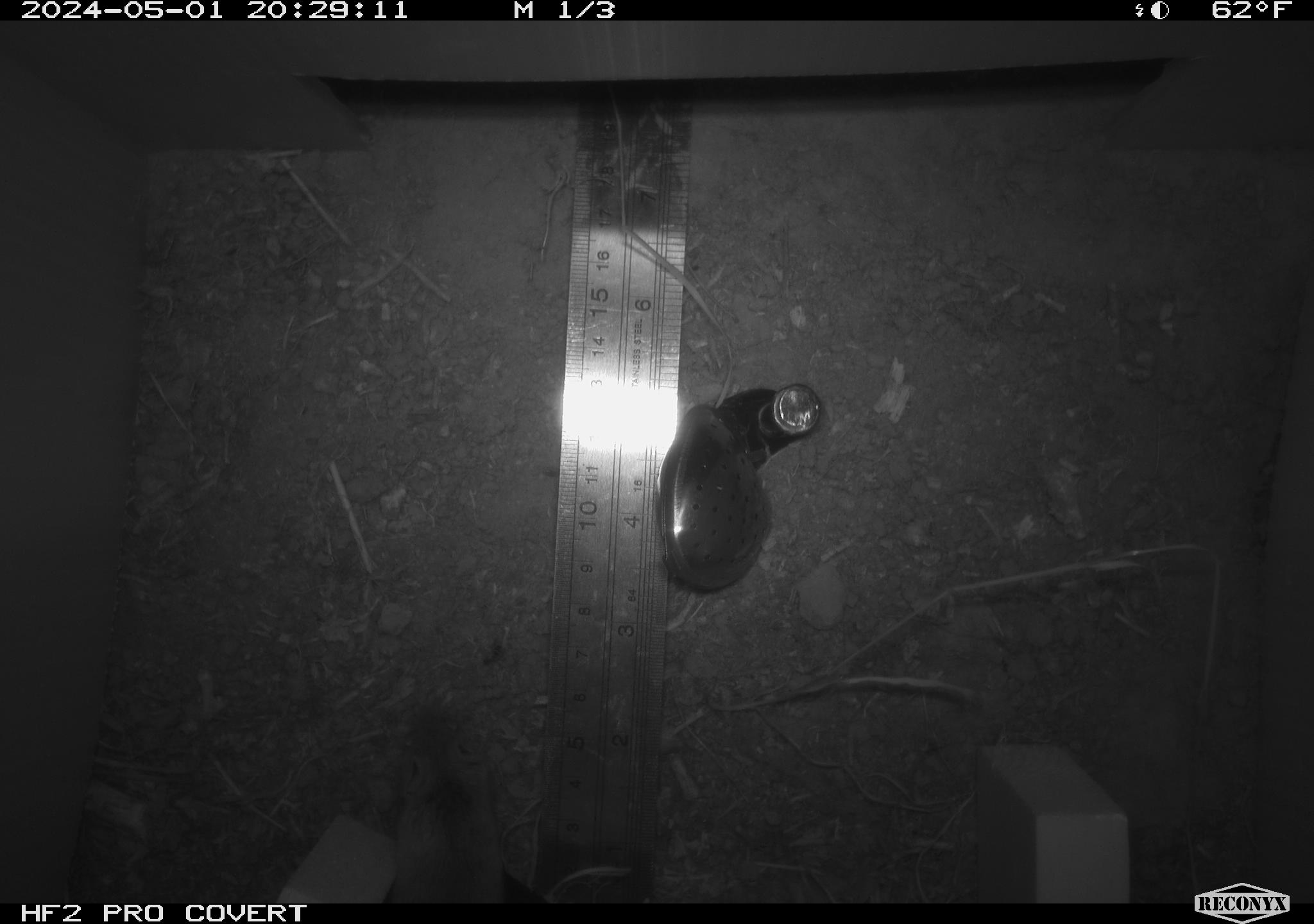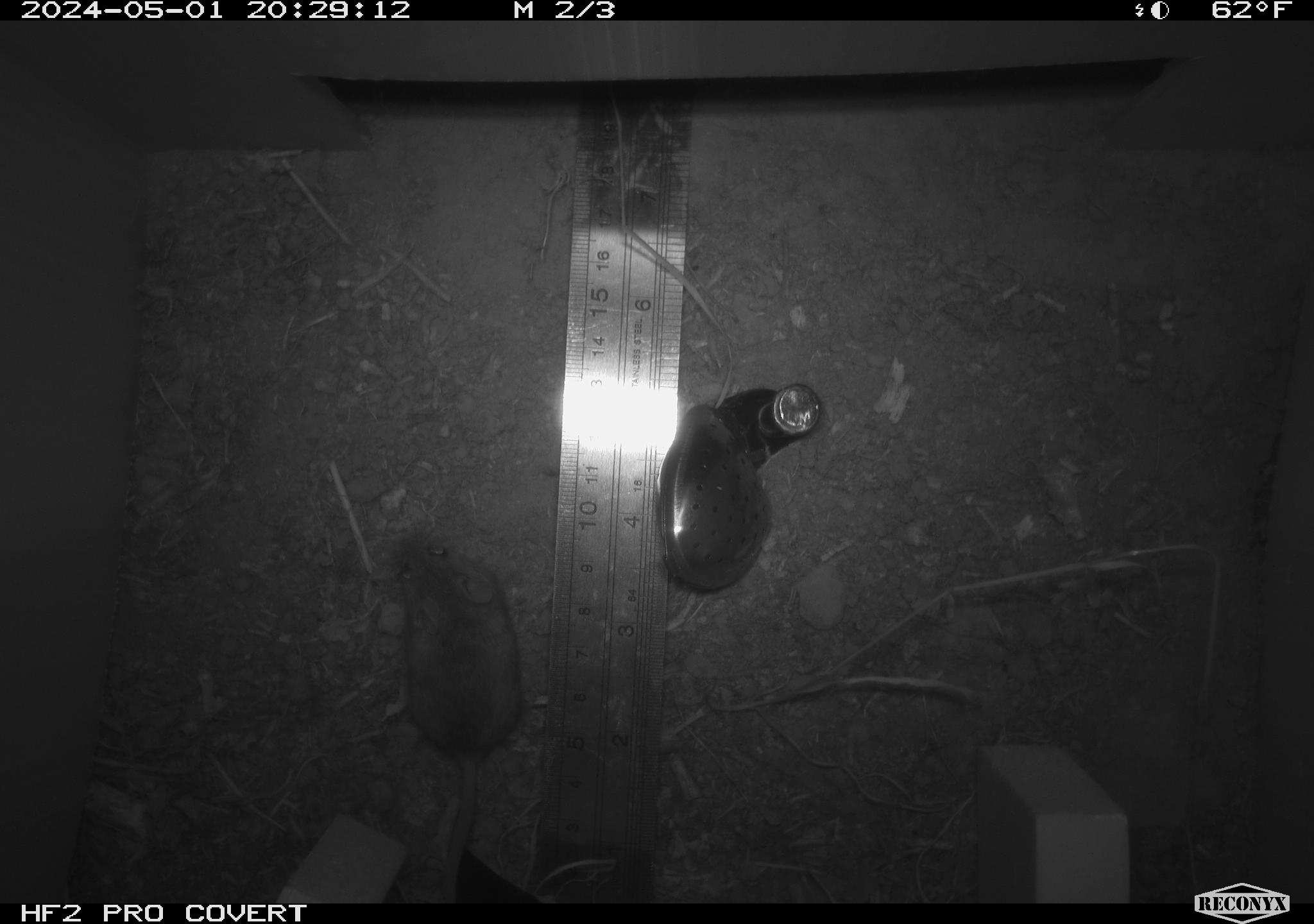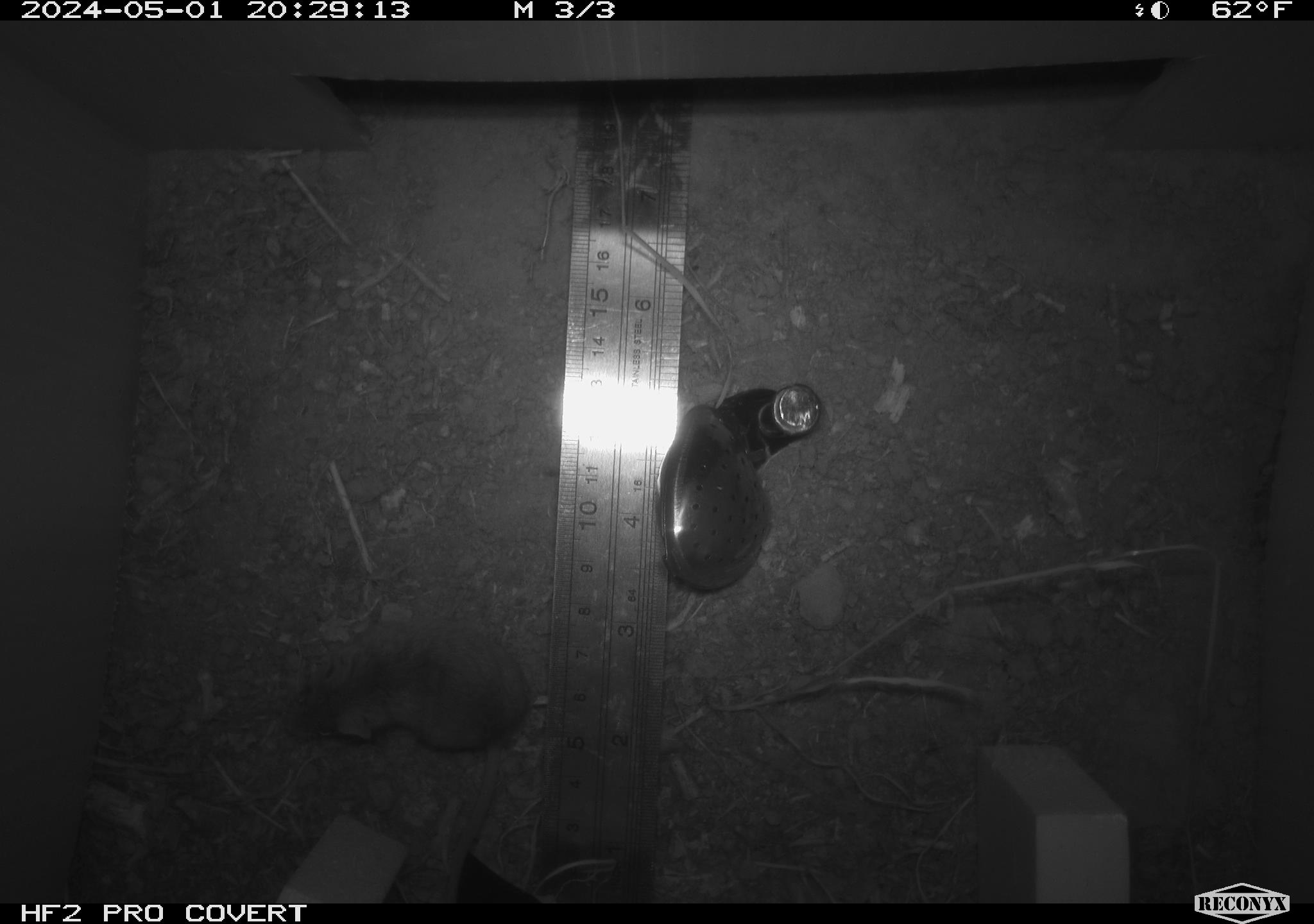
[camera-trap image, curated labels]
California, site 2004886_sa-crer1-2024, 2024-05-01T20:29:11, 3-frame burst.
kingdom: Animalia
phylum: Chordata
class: Mammalia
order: Rodentia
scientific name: Rodentia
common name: mouse species